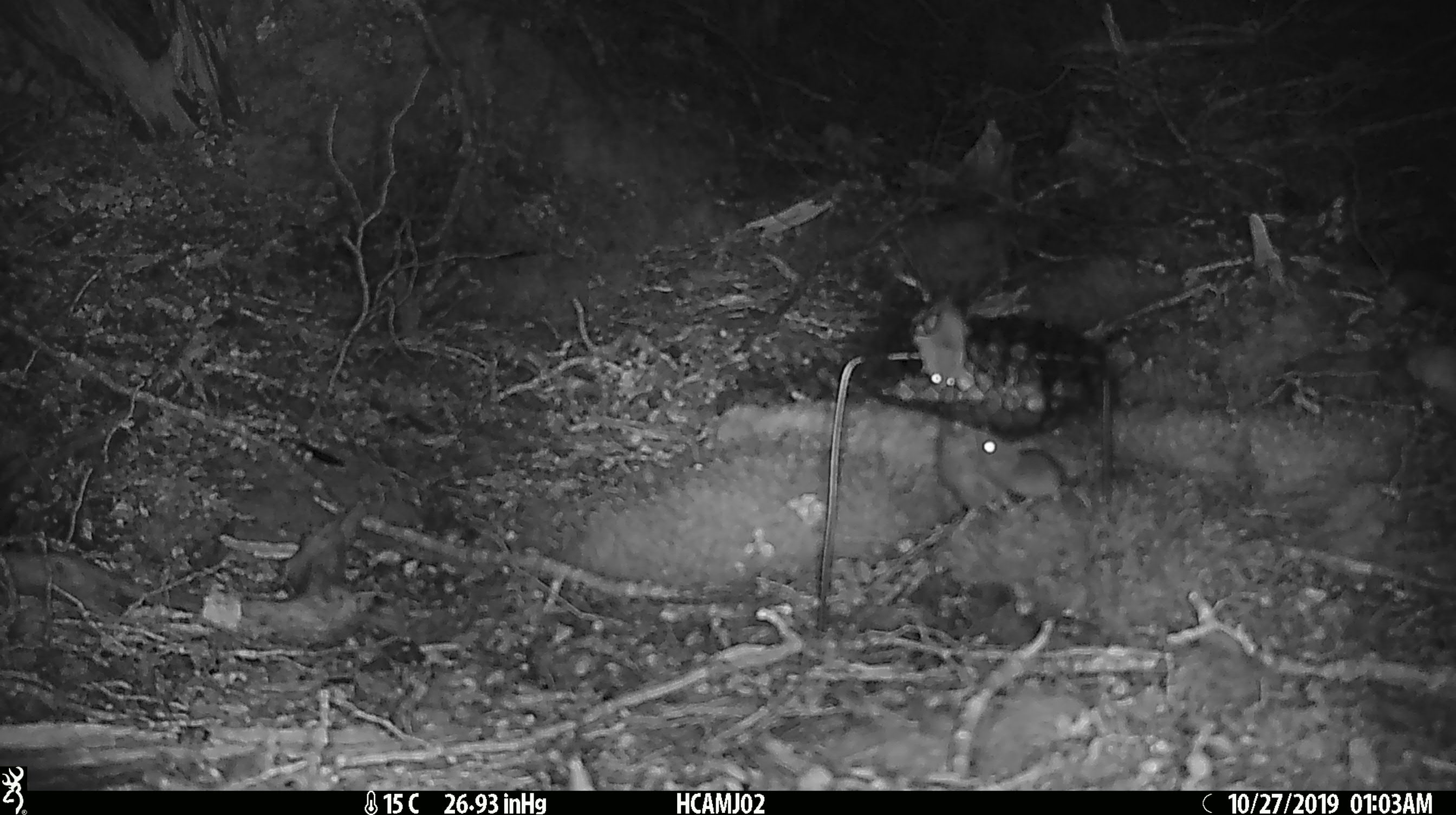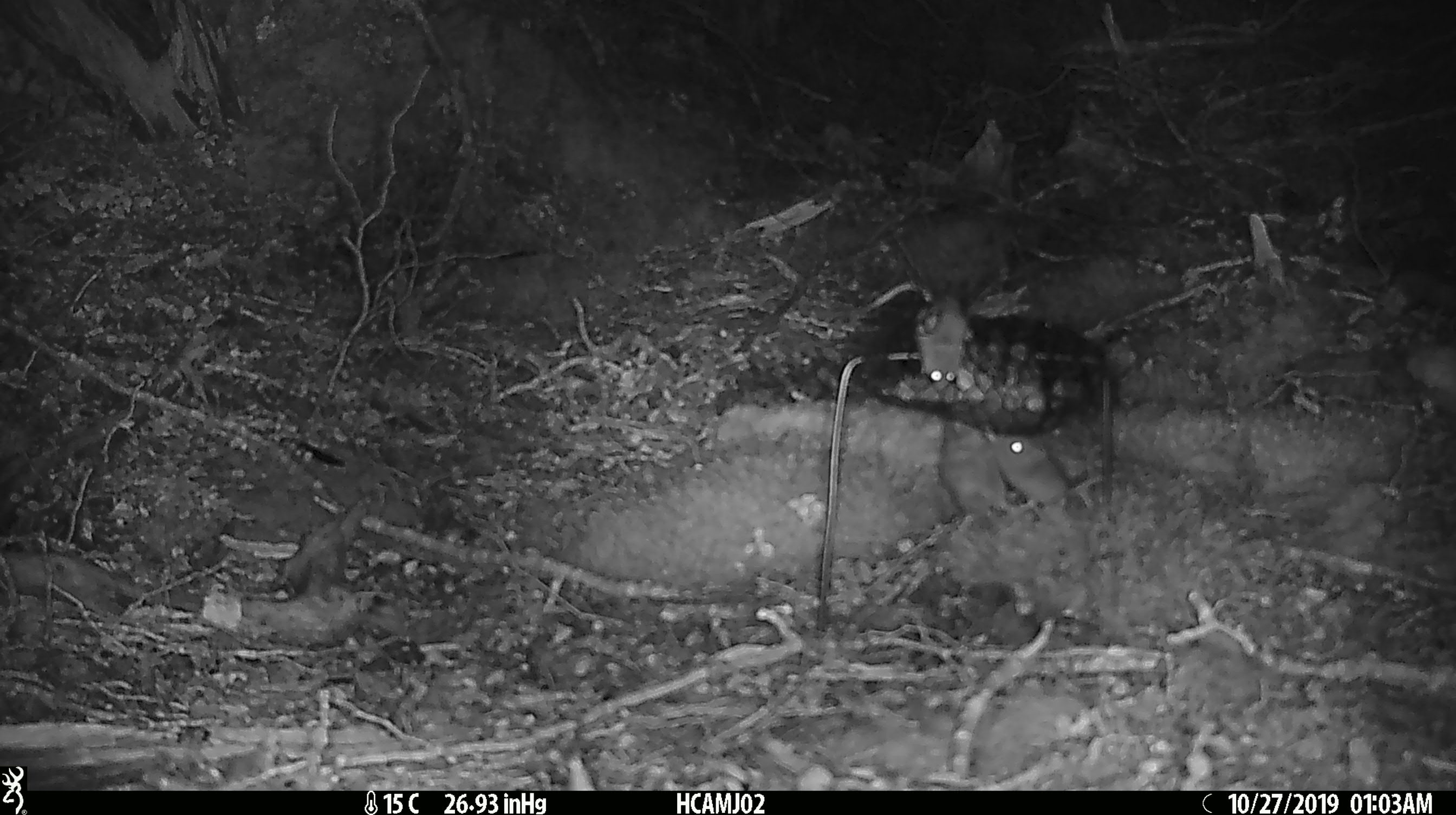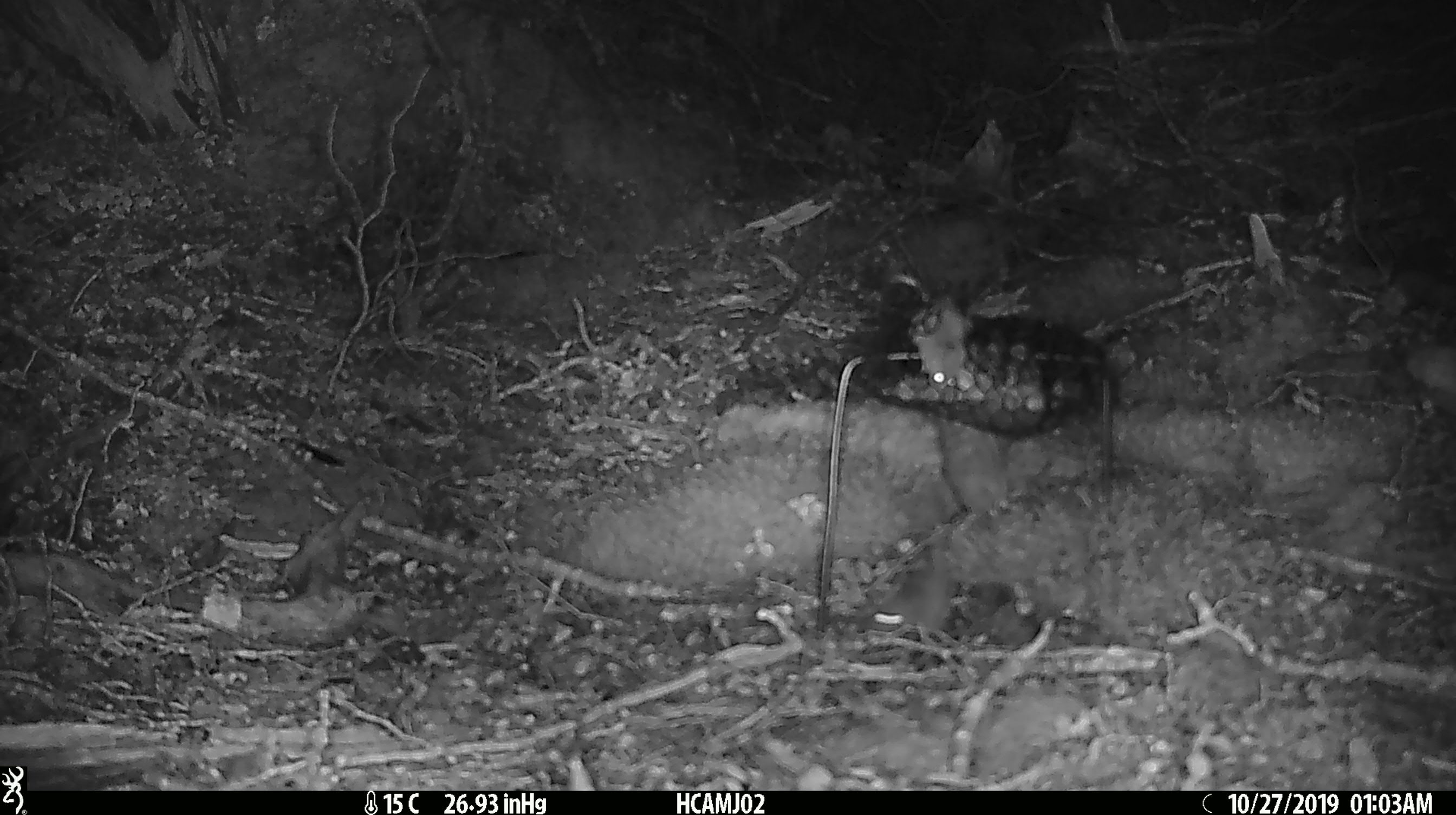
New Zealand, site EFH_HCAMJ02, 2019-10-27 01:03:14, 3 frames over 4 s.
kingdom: Animalia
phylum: Chordata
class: Mammalia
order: Rodentia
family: Muridae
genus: Mus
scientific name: Mus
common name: mouse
Mouse (Mus).